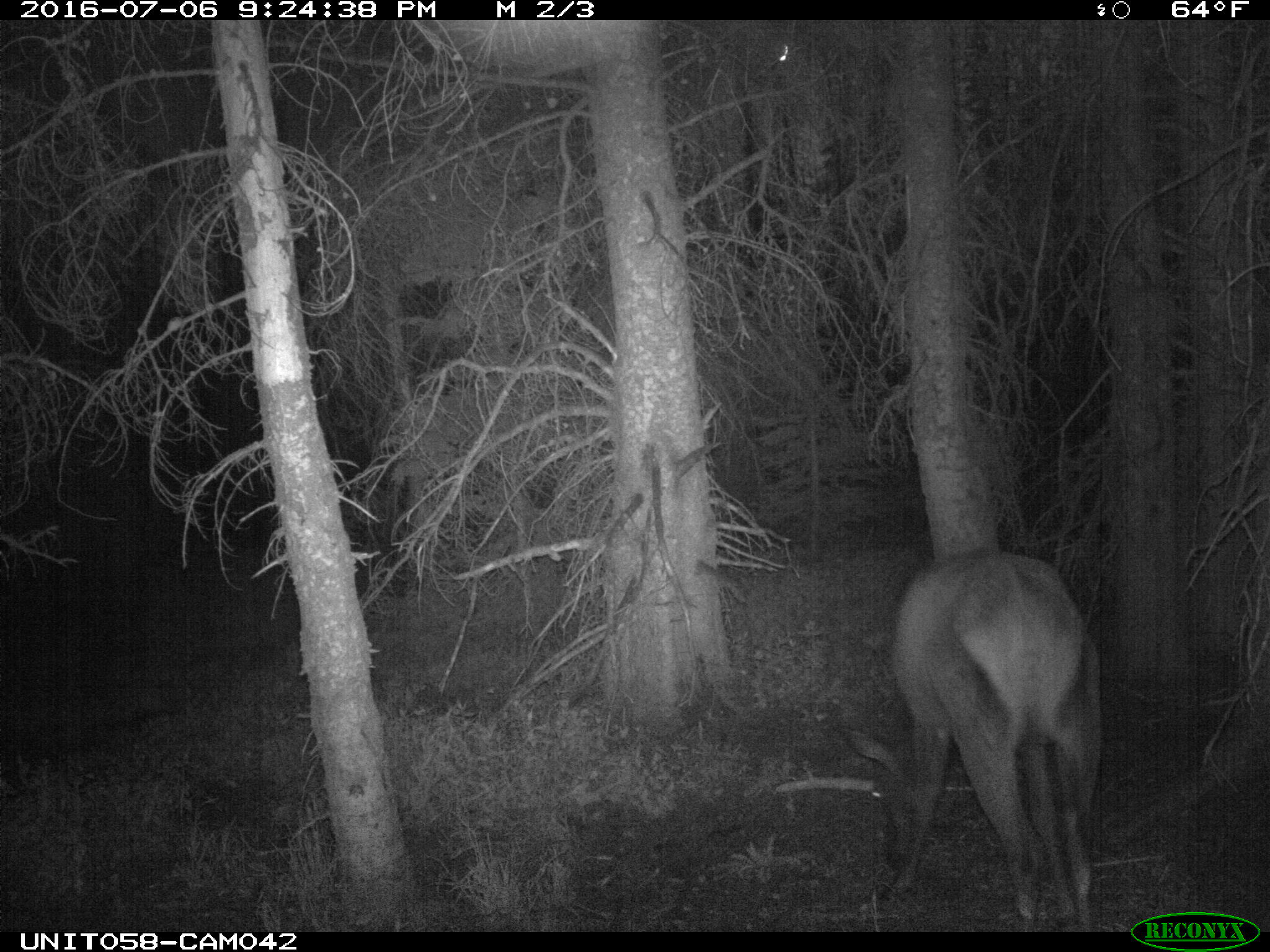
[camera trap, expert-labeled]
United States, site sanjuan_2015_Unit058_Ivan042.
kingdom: Animalia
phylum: Chordata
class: Mammalia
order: Artiodactyla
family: Cervidae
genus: Cervus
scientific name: Cervus elaphus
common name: red deer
Cervus elaphus (red deer).